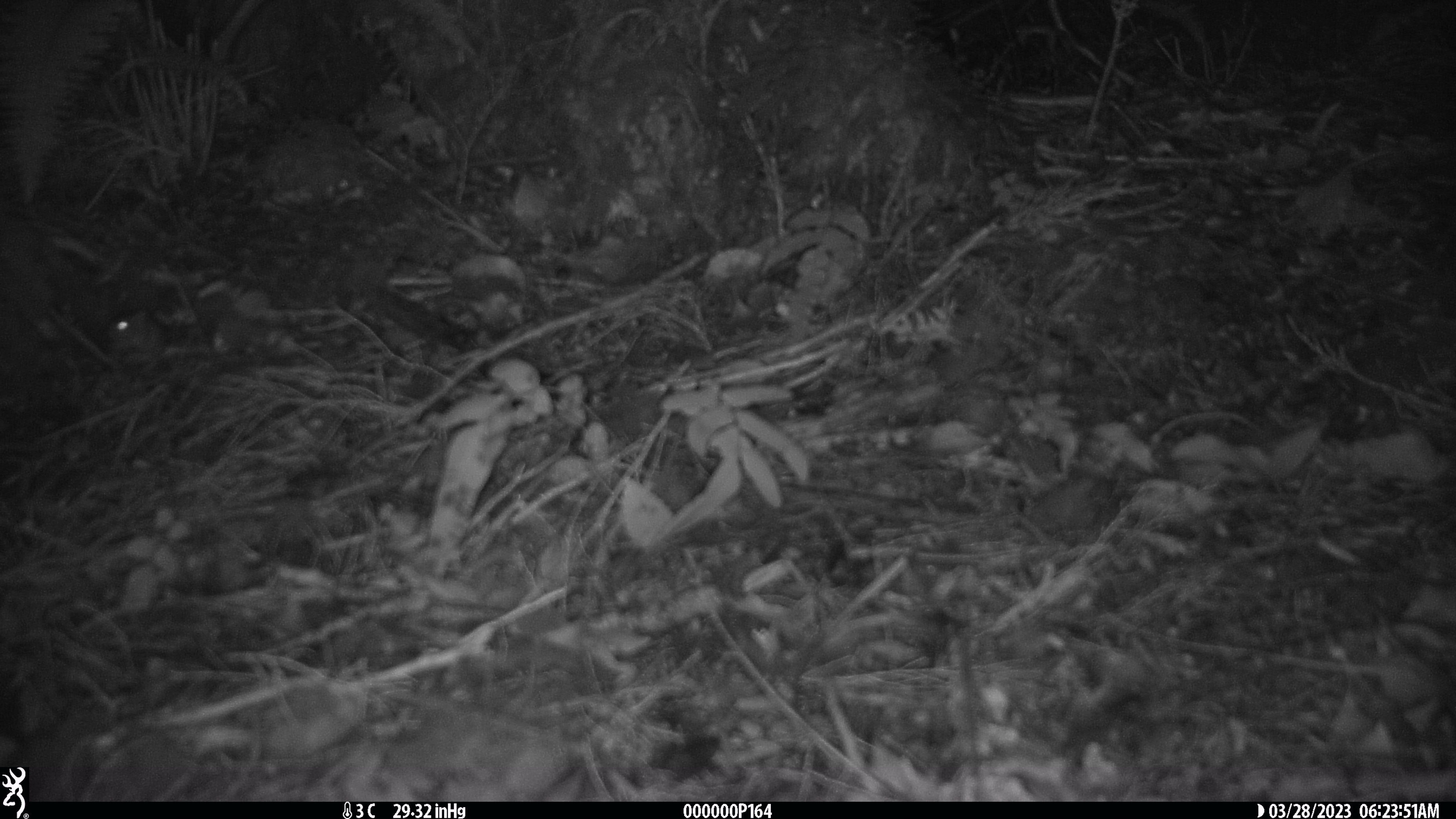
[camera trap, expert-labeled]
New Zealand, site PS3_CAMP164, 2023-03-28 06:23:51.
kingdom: Animalia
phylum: Chordata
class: Mammalia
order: Rodentia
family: Muridae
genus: Mus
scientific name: Mus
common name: mouse